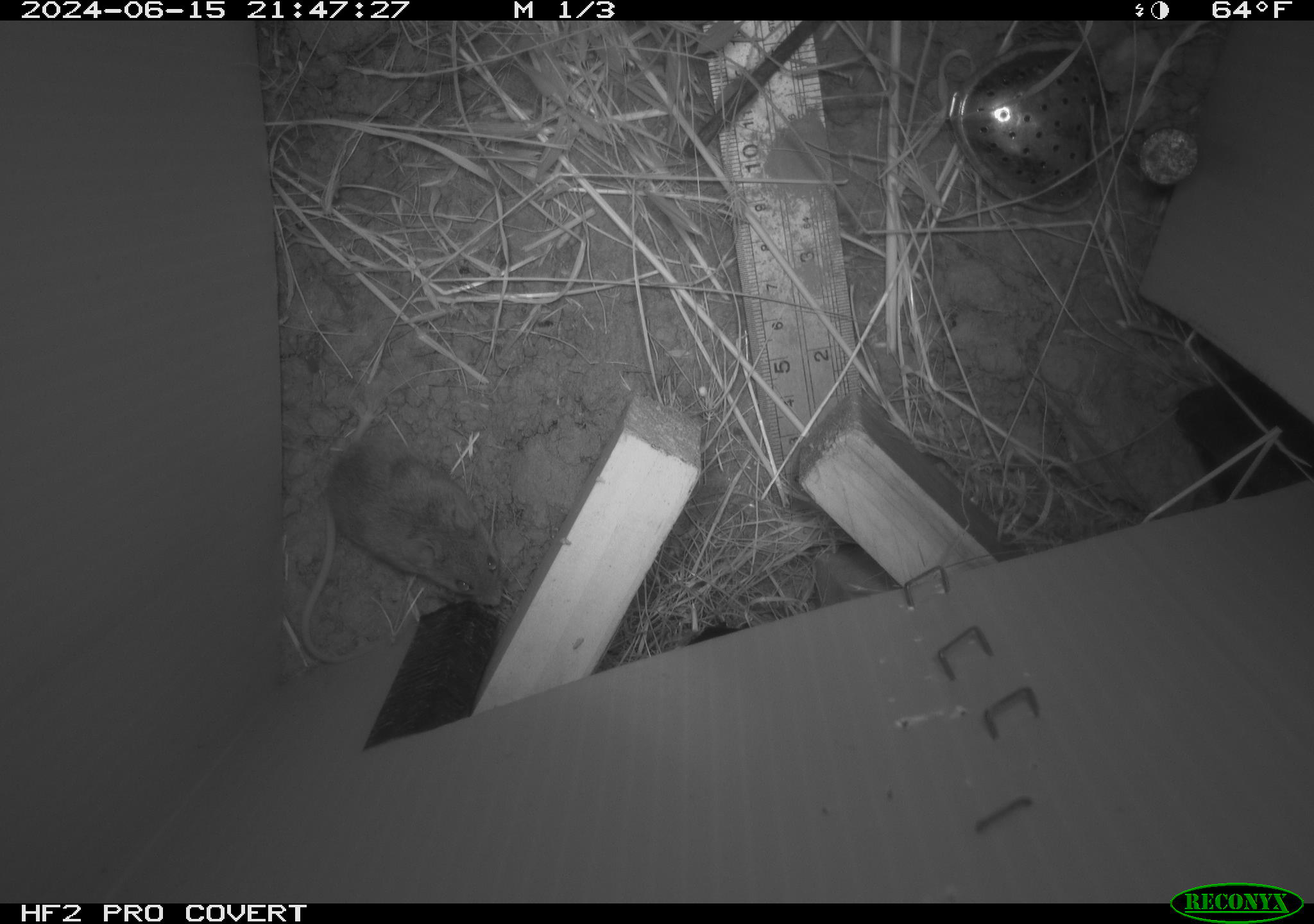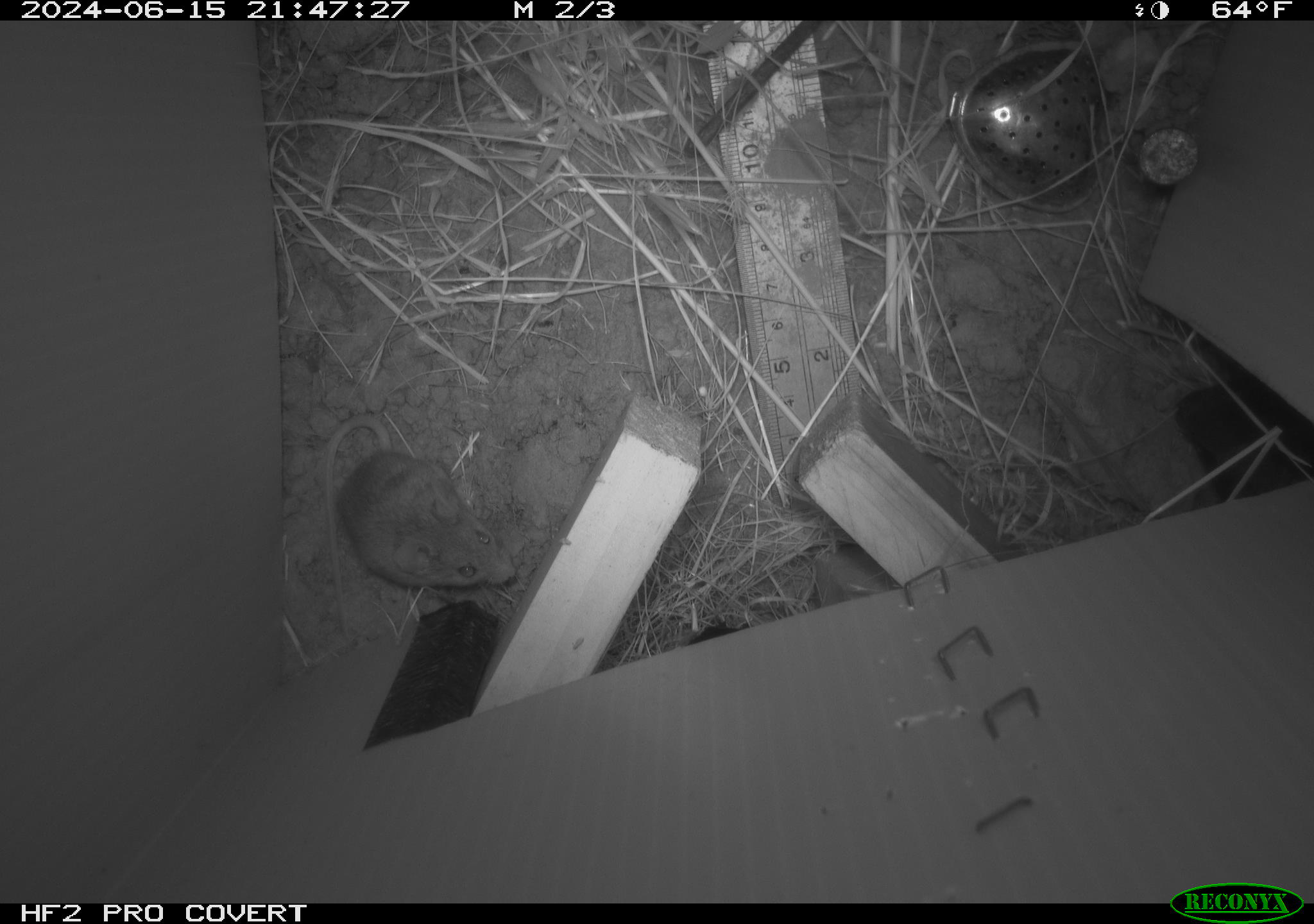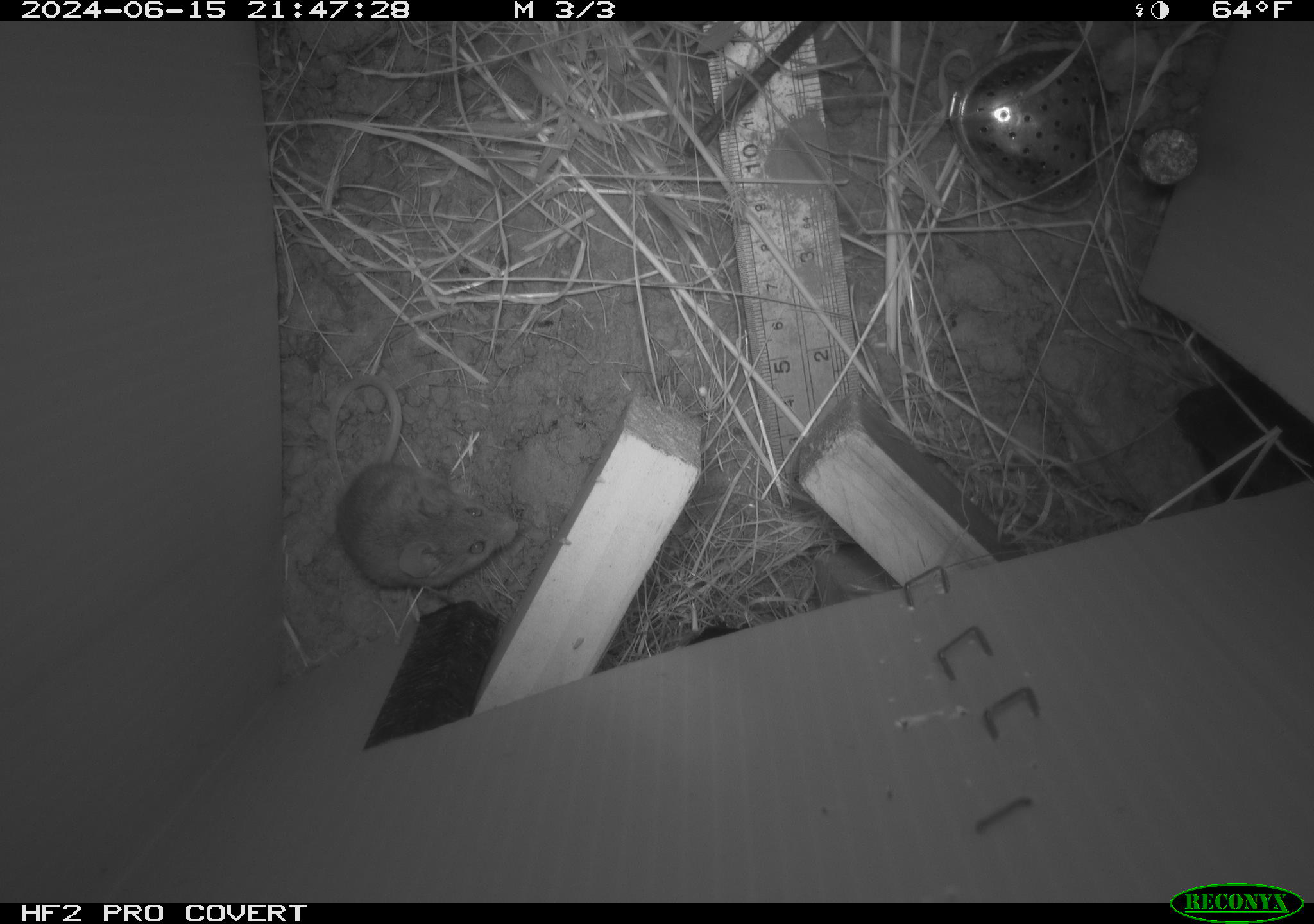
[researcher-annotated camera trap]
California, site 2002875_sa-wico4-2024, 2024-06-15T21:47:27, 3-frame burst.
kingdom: Animalia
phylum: Chordata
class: Mammalia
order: Rodentia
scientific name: Rodentia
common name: rodent